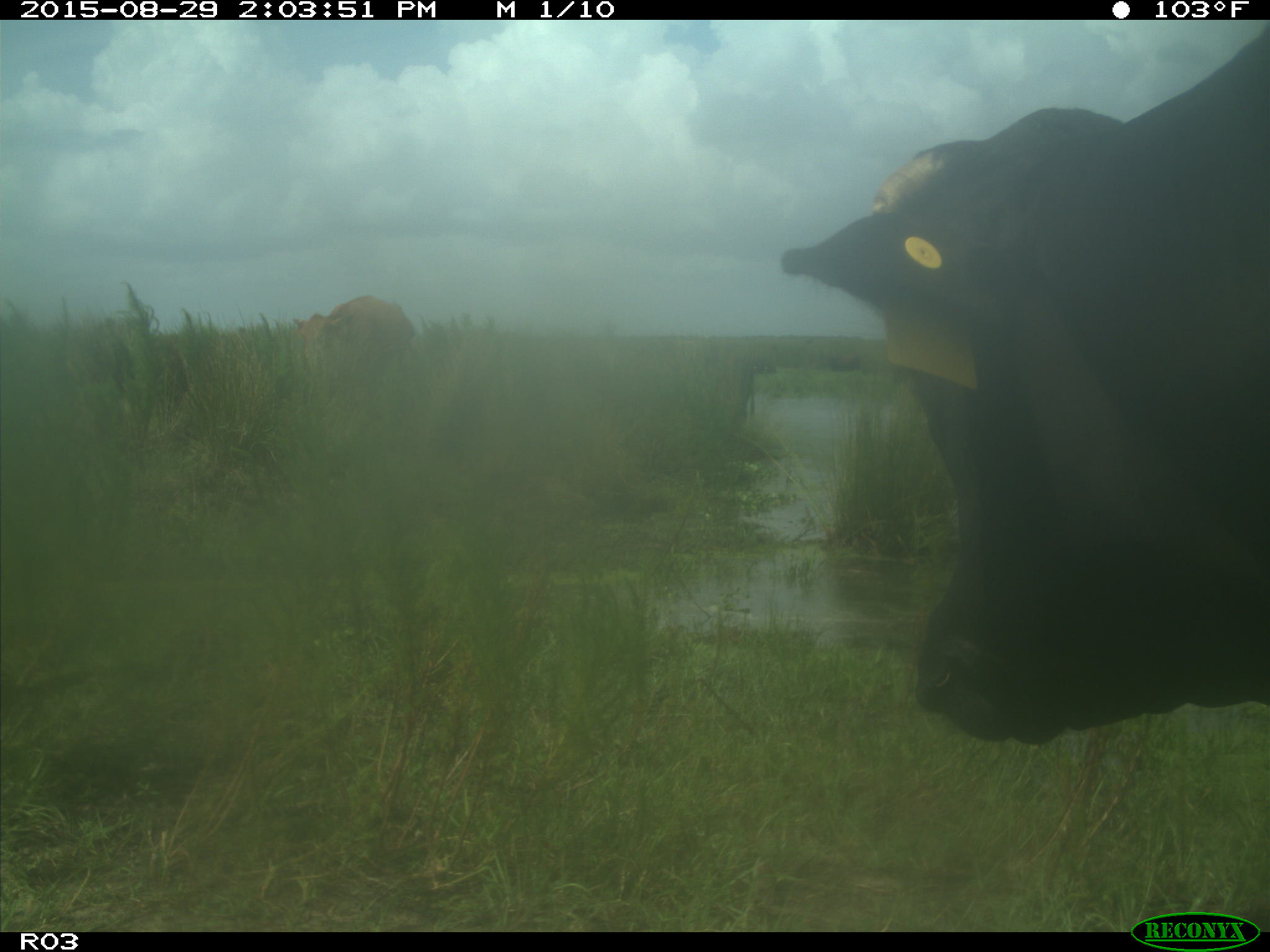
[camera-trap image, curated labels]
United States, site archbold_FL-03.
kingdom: Animalia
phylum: Chordata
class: Mammalia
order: Artiodactyla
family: Bovidae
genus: Bos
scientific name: Bos taurus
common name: domestic cow